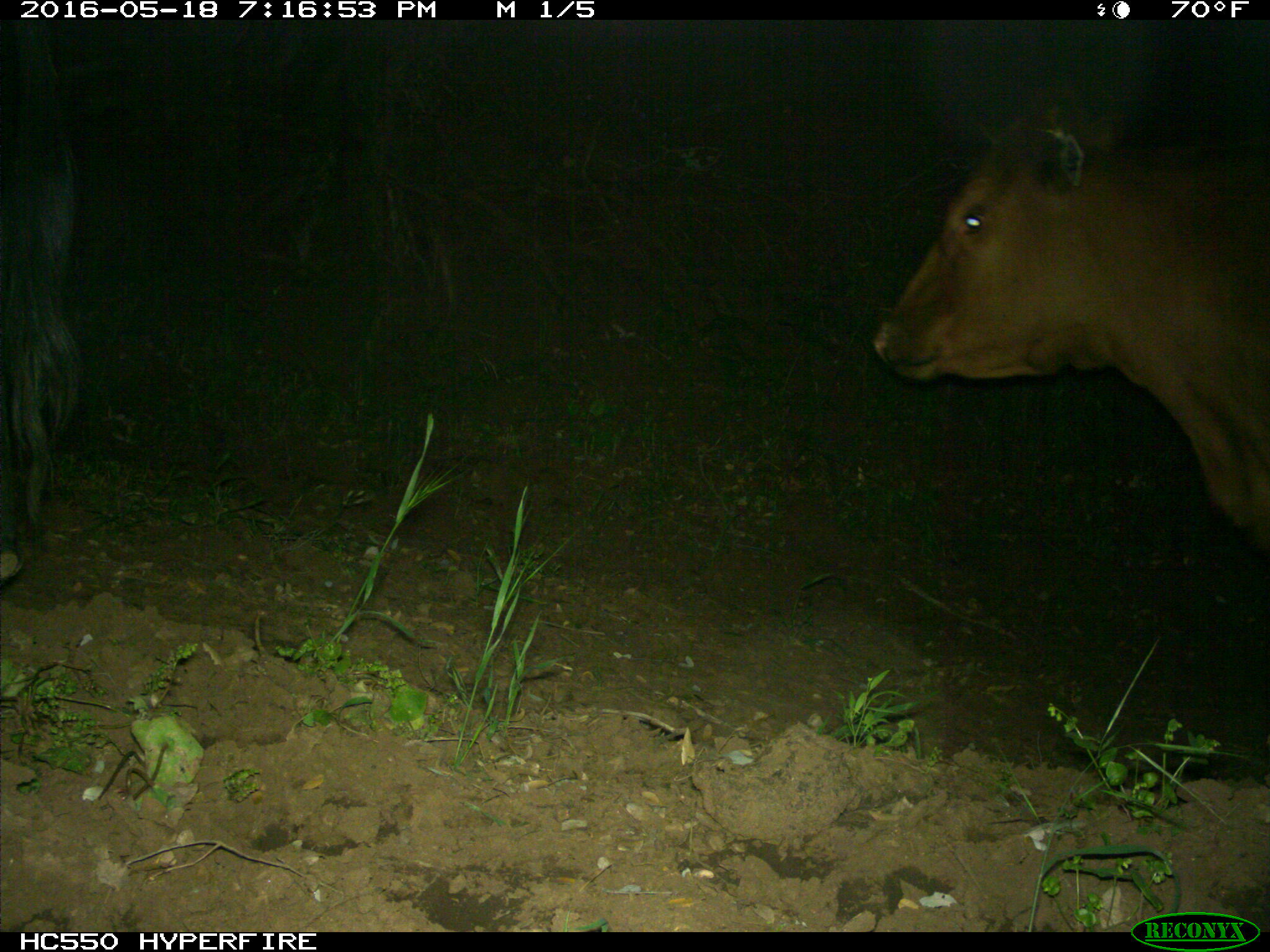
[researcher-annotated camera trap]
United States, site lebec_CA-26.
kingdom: Animalia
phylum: Chordata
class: Mammalia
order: Artiodactyla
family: Bovidae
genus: Bos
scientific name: Bos taurus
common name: domestic cow